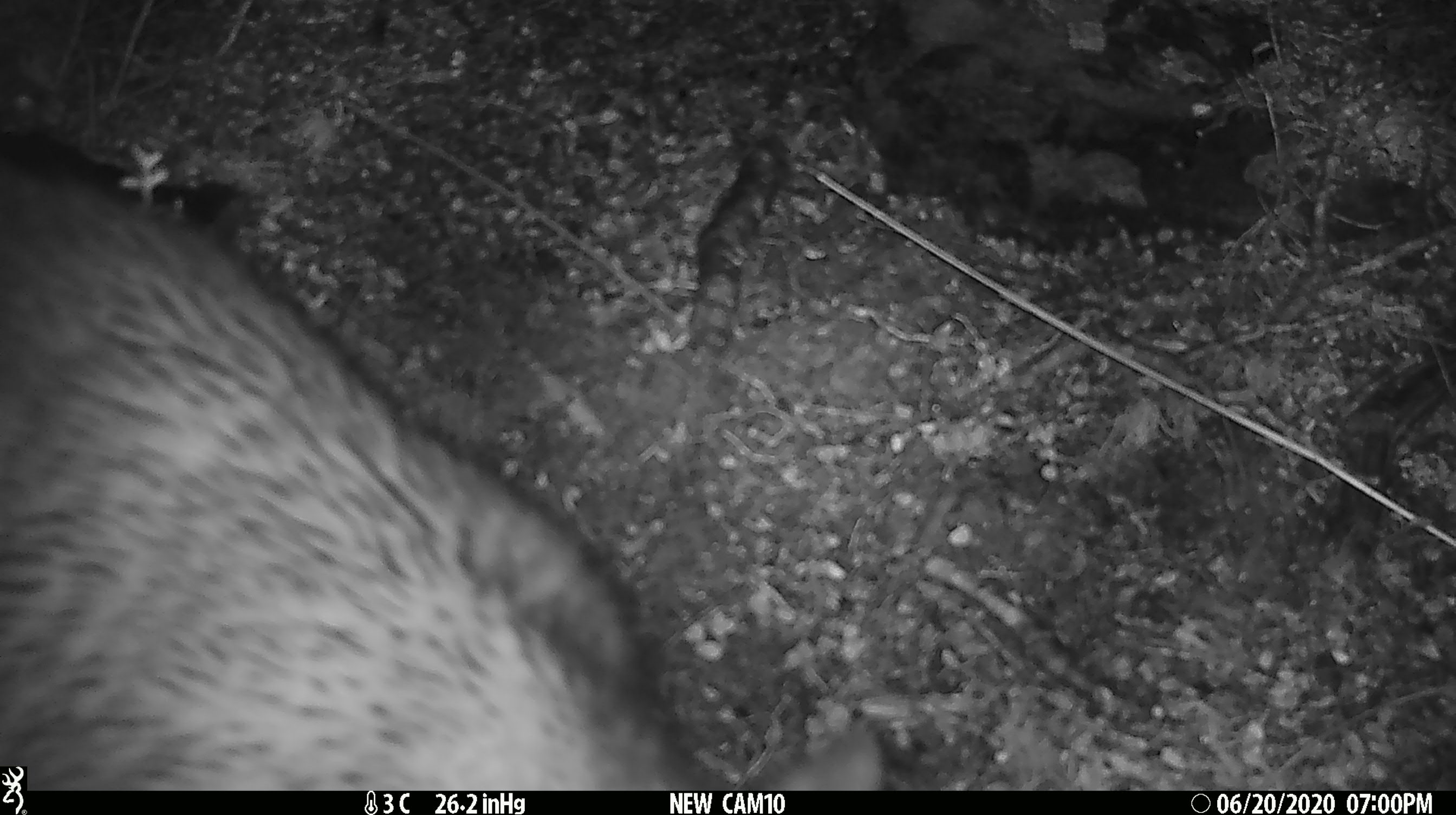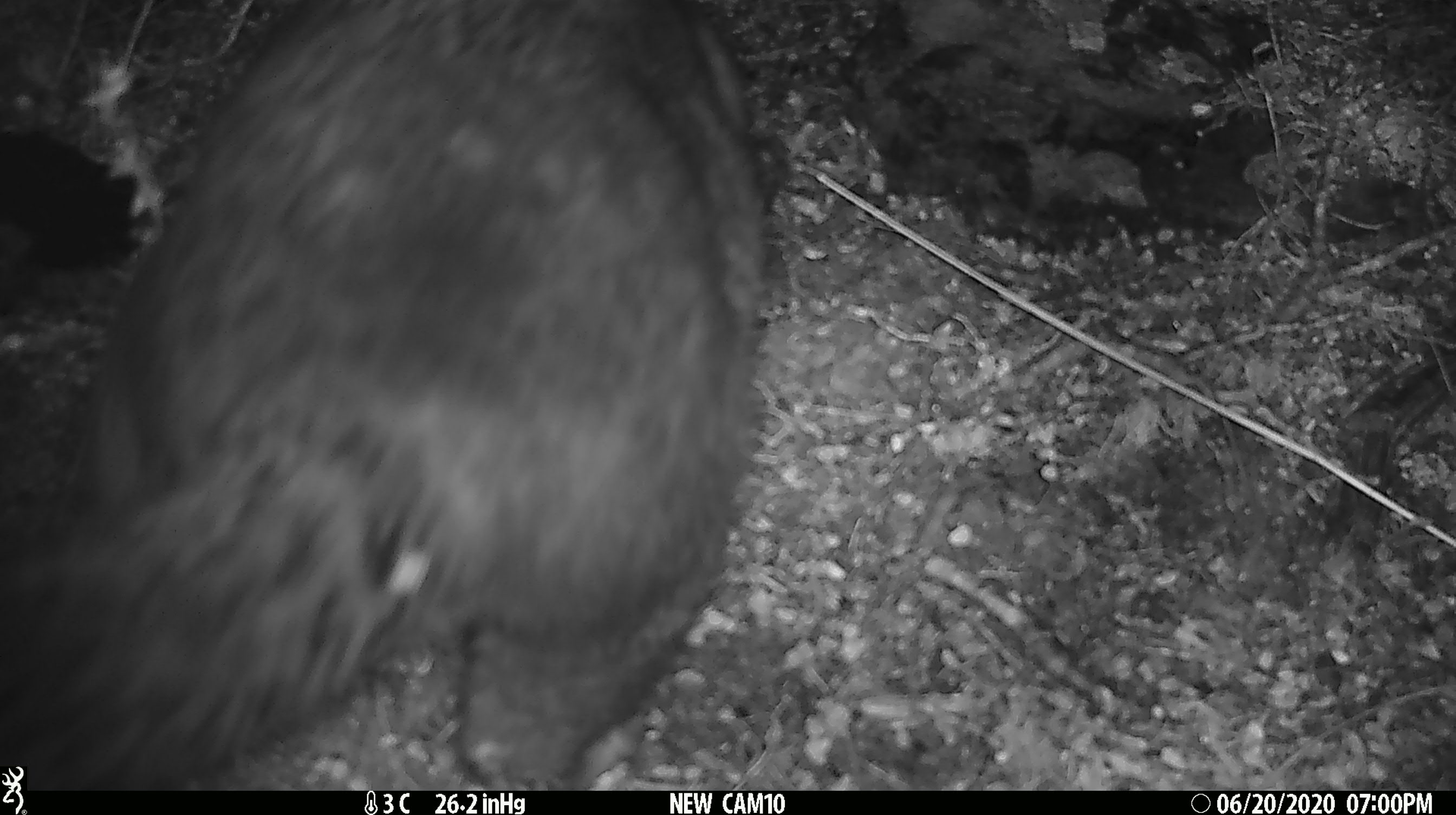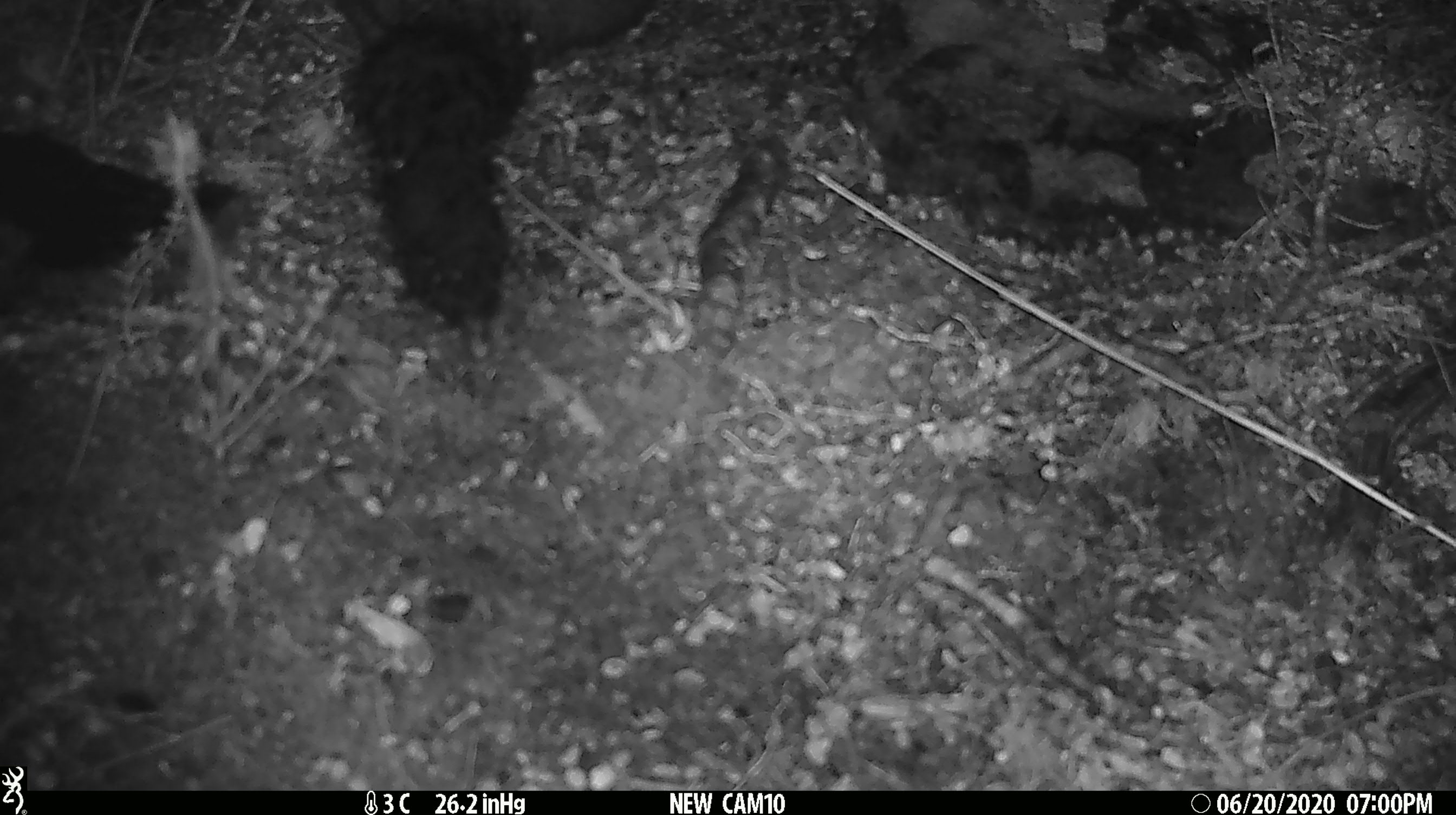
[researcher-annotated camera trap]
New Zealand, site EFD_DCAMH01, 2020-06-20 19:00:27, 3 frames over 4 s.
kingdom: Animalia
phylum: Chordata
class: Mammalia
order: Diprotodontia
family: Phalangeridae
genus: Trichosurus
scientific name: Trichosurus vulpecula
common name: common brushtail possum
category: possum